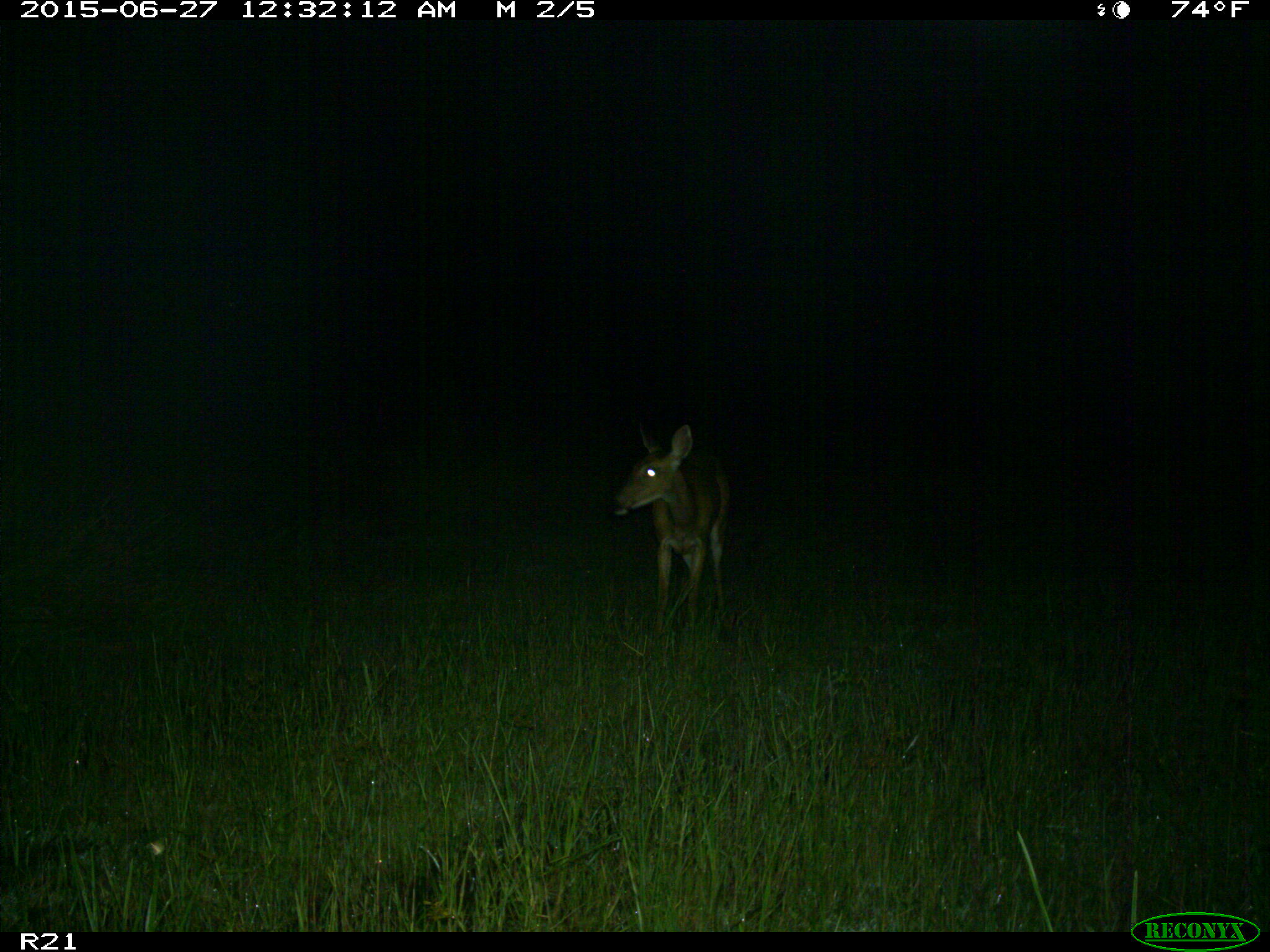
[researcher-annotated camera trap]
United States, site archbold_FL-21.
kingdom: Animalia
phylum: Chordata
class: Mammalia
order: Artiodactyla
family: Cervidae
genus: Odocoileus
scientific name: Odocoileus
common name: deer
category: unidentified deer